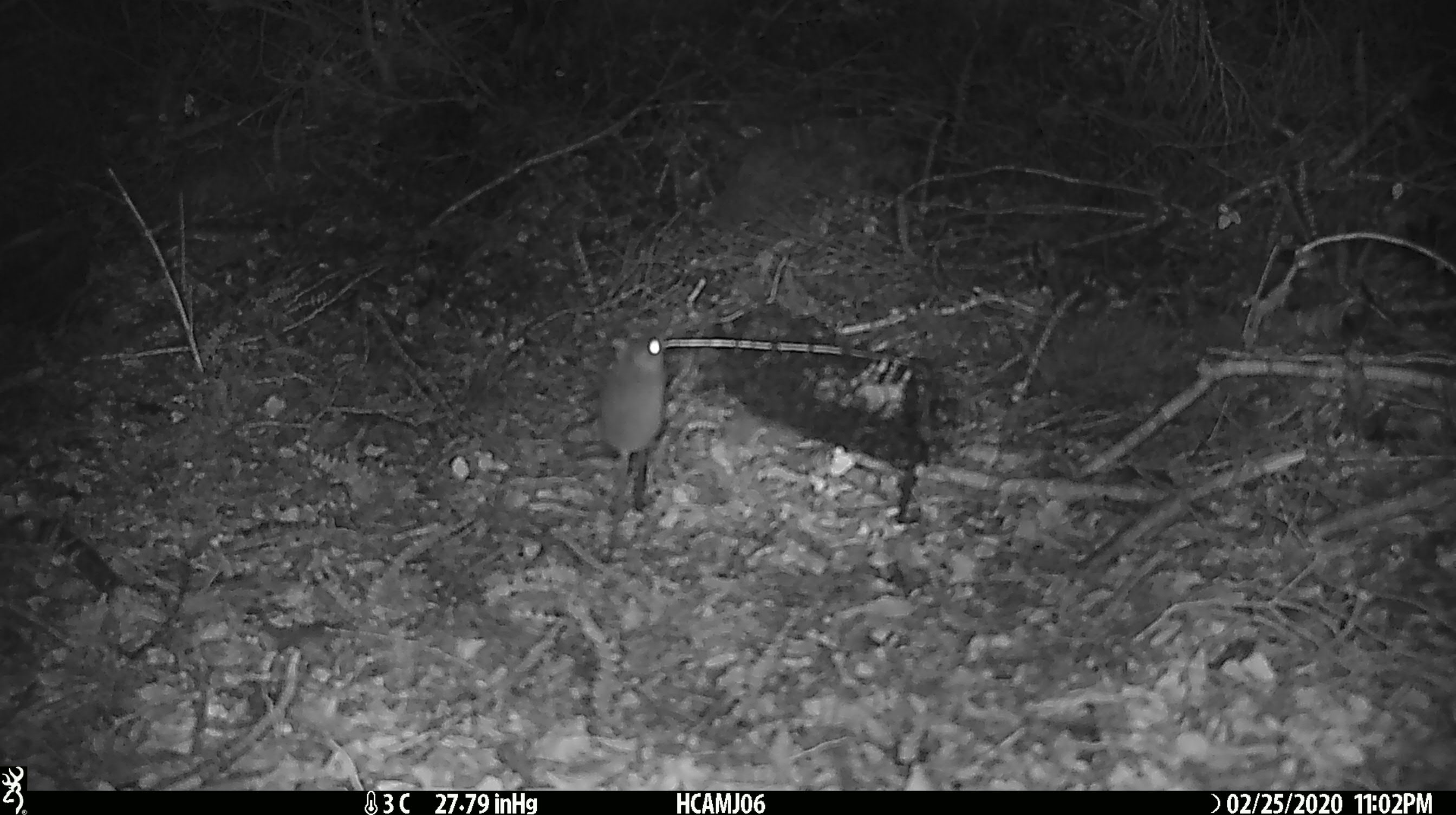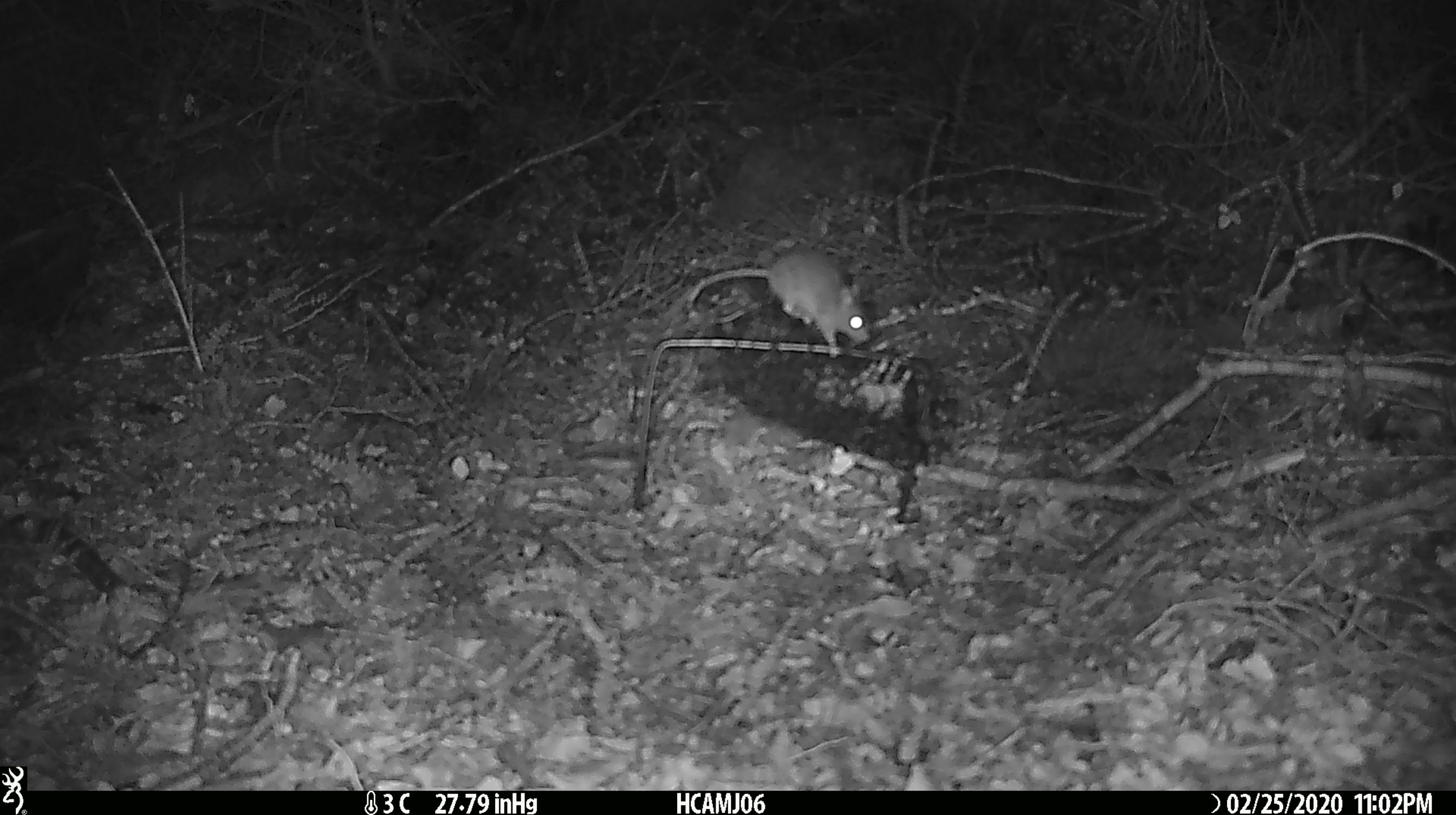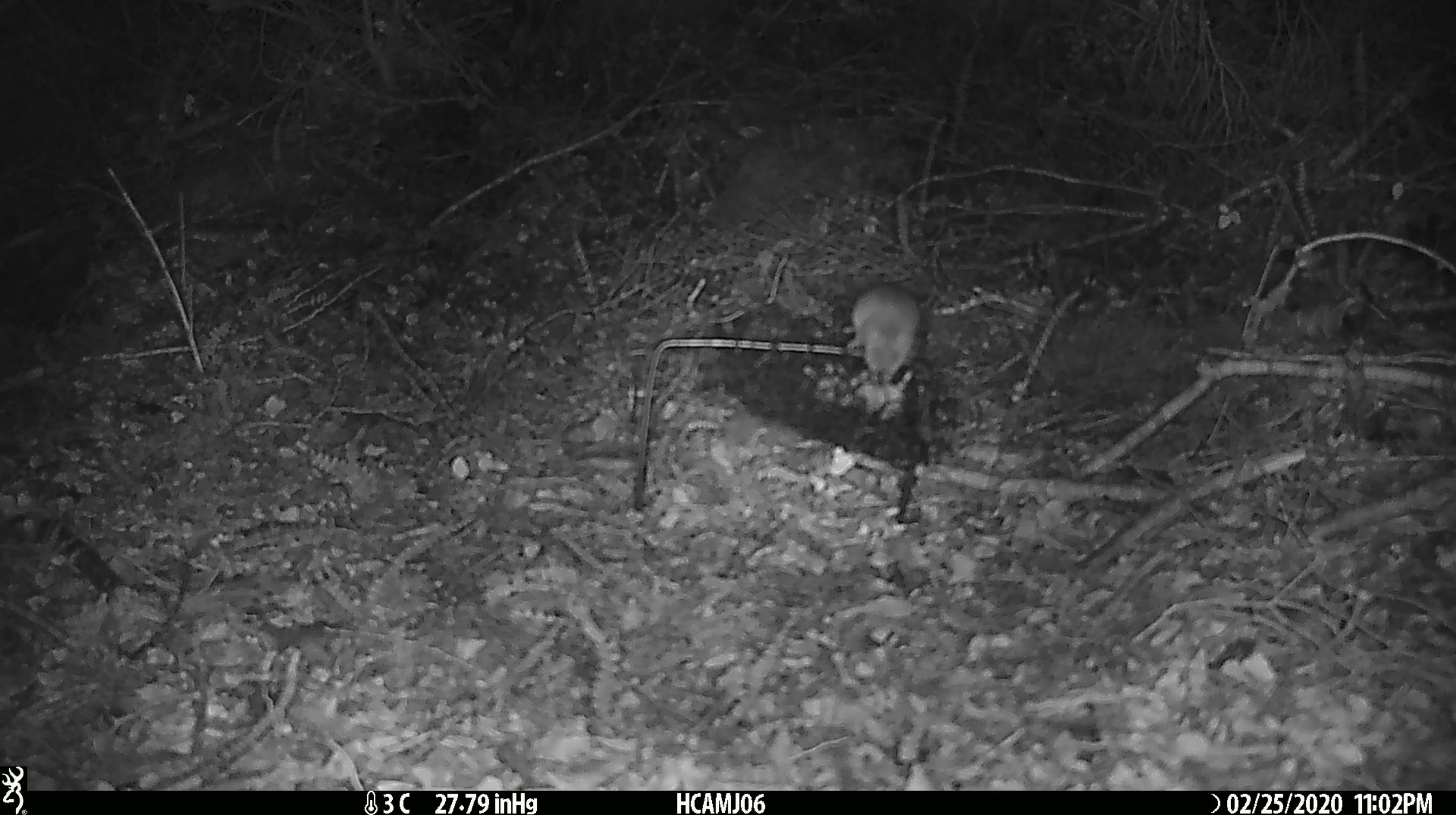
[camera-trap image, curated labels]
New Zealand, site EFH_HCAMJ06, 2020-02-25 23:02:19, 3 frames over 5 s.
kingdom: Animalia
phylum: Chordata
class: Mammalia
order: Rodentia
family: Muridae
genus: Mus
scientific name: Mus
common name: mouse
Mouse (Mus).